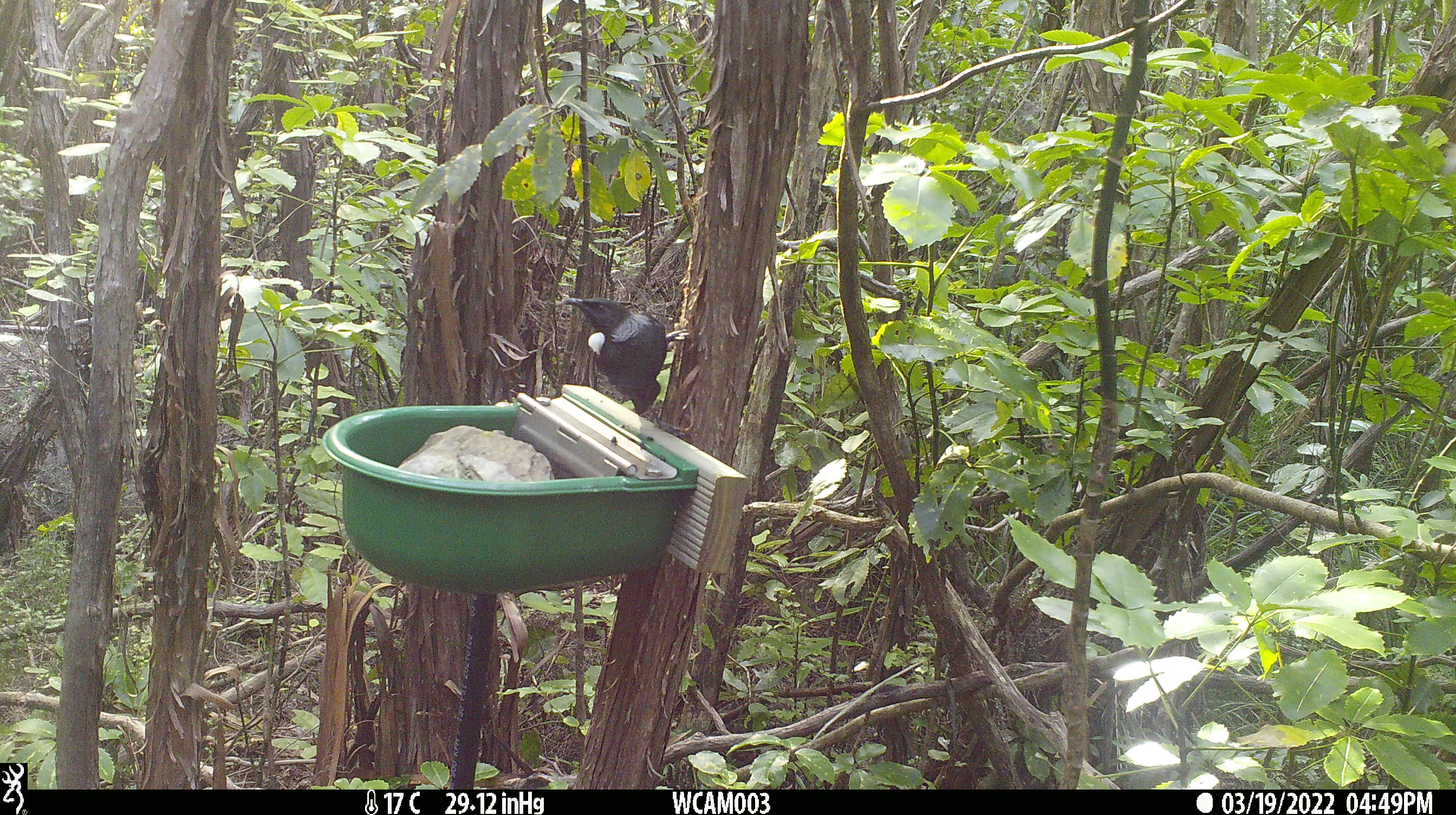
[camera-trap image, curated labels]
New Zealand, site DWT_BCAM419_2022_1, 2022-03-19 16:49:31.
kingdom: Animalia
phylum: Chordata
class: Aves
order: Passeriformes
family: Meliphagidae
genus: Prosthemadera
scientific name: Prosthemadera novaeseelandiae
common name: tui